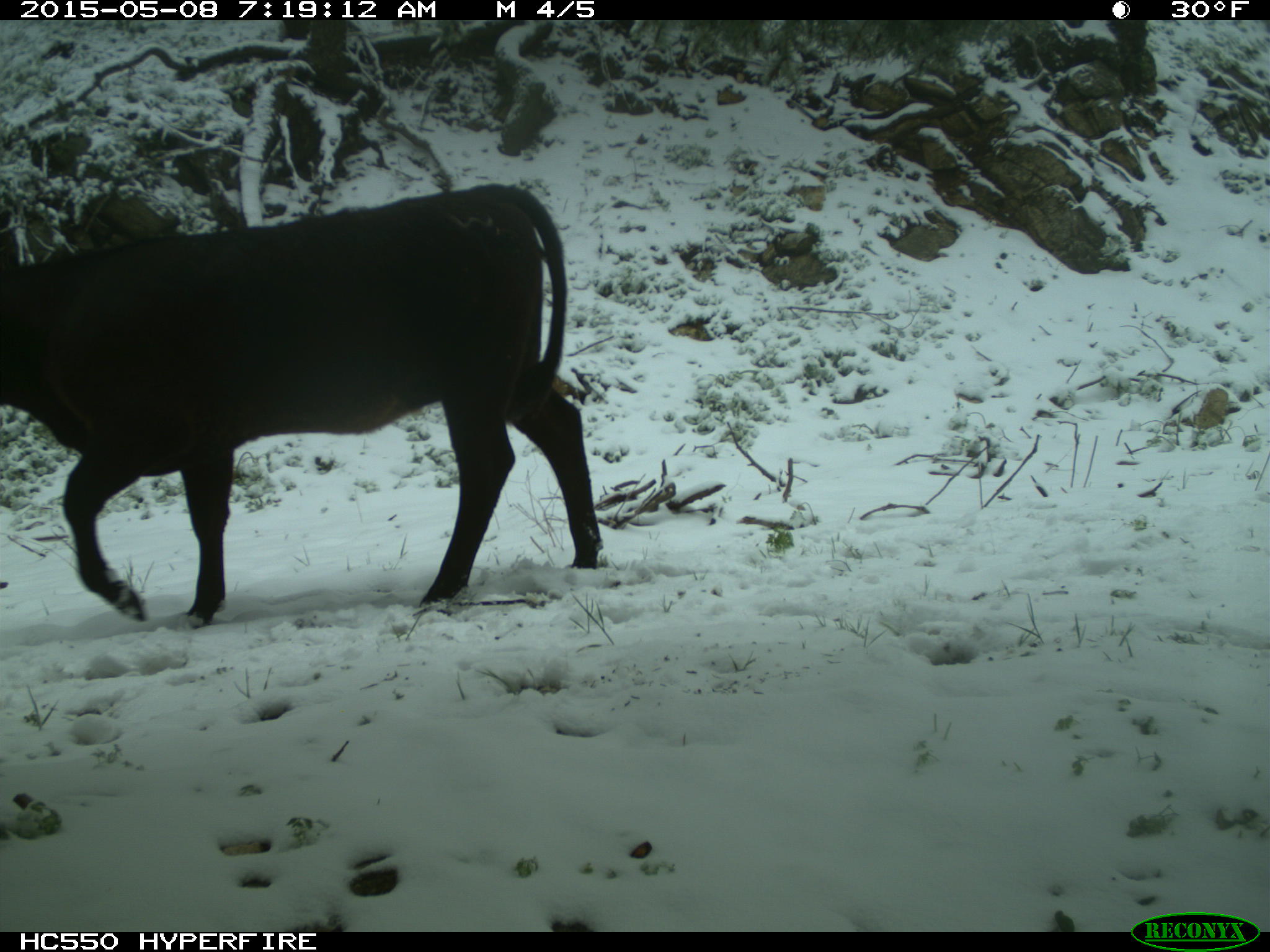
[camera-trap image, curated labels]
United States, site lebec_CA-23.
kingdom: Animalia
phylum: Chordata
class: Mammalia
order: Artiodactyla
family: Bovidae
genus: Bos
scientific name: Bos taurus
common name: domestic cow